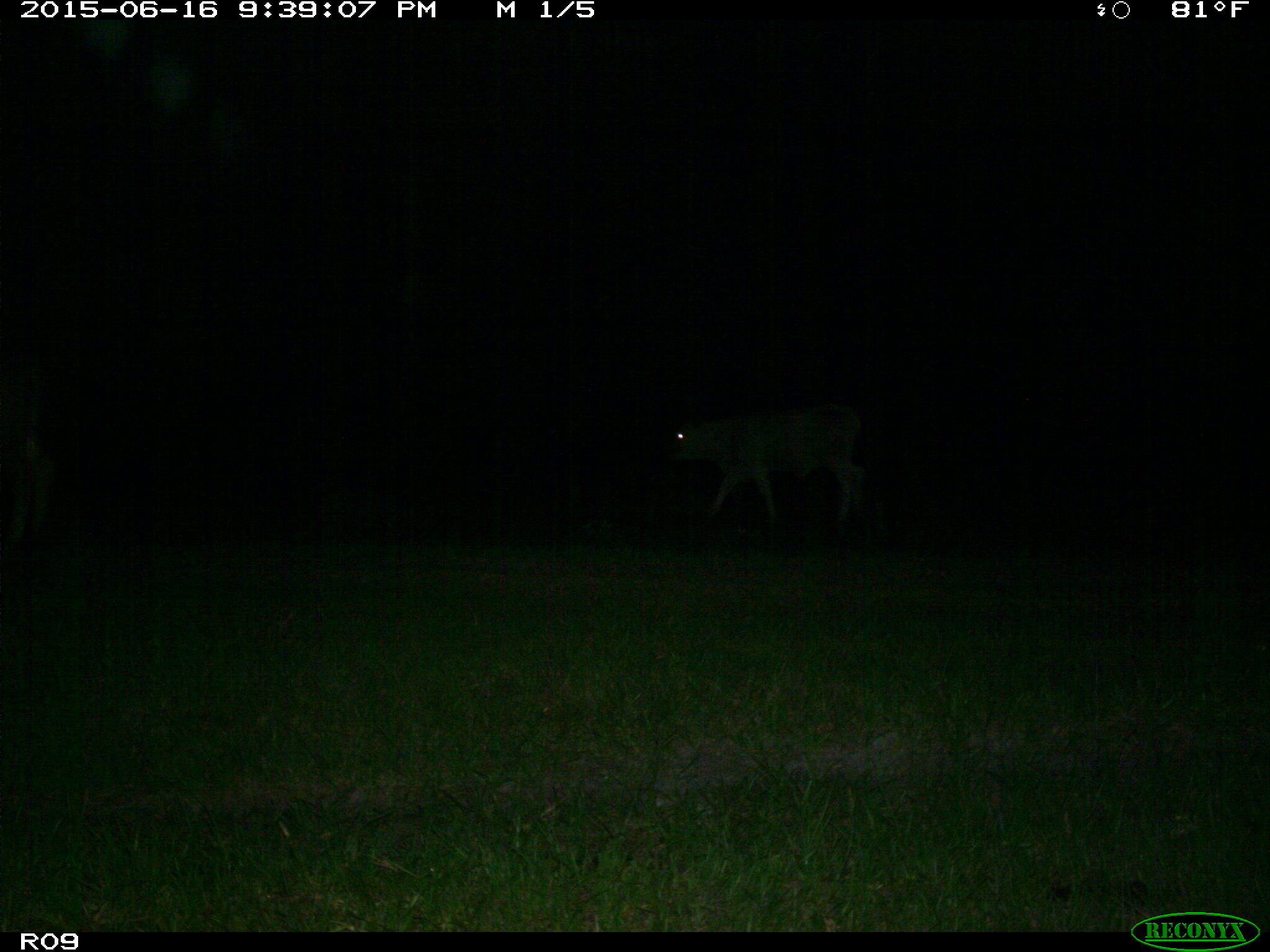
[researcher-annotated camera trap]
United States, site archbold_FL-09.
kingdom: Animalia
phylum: Chordata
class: Mammalia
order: Artiodactyla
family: Bovidae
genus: Bos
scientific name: Bos taurus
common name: domestic cow